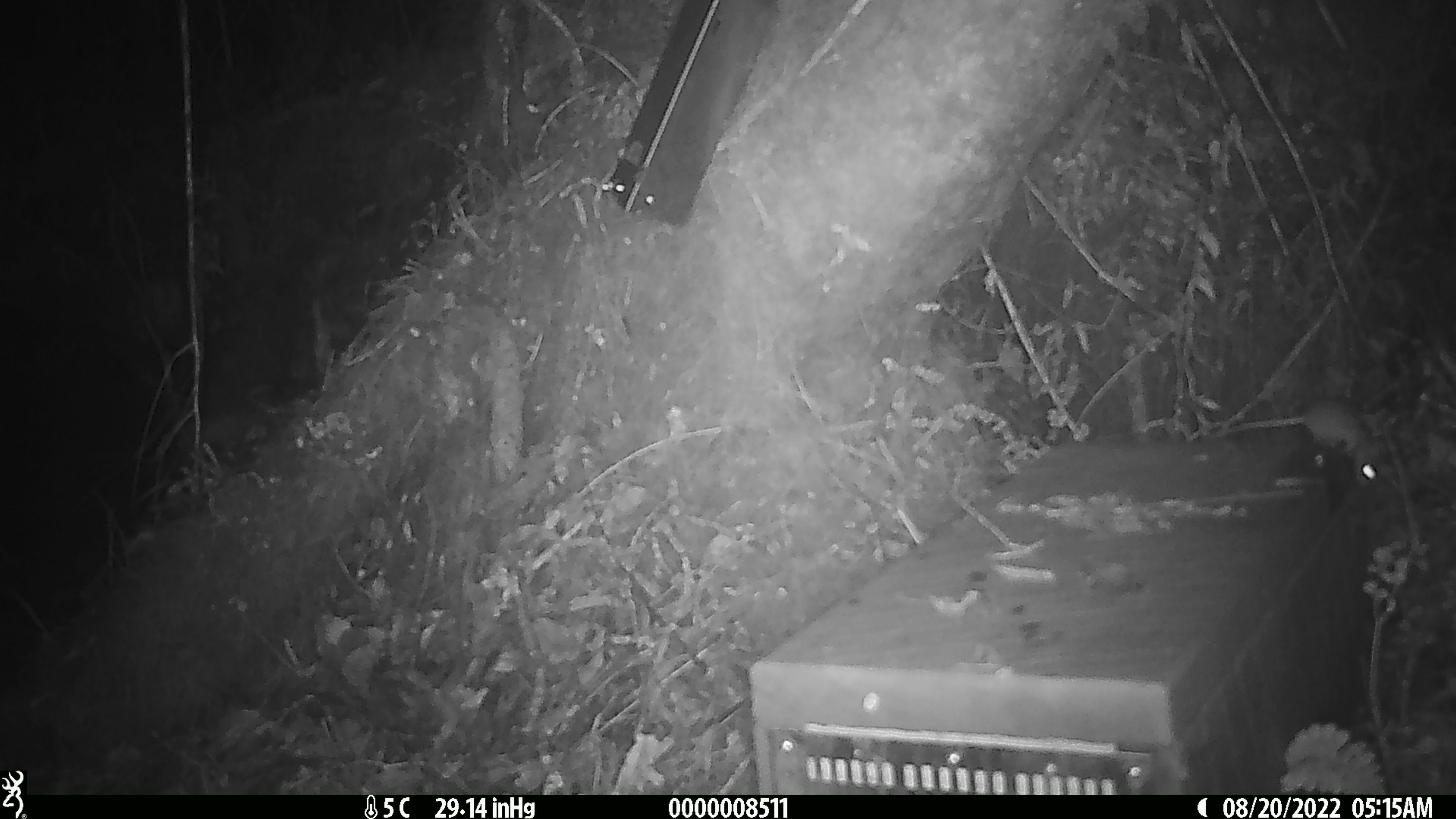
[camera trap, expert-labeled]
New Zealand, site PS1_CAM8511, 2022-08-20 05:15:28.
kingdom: Animalia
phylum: Chordata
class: Mammalia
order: Rodentia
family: Muridae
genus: Mus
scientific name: Mus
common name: mouse